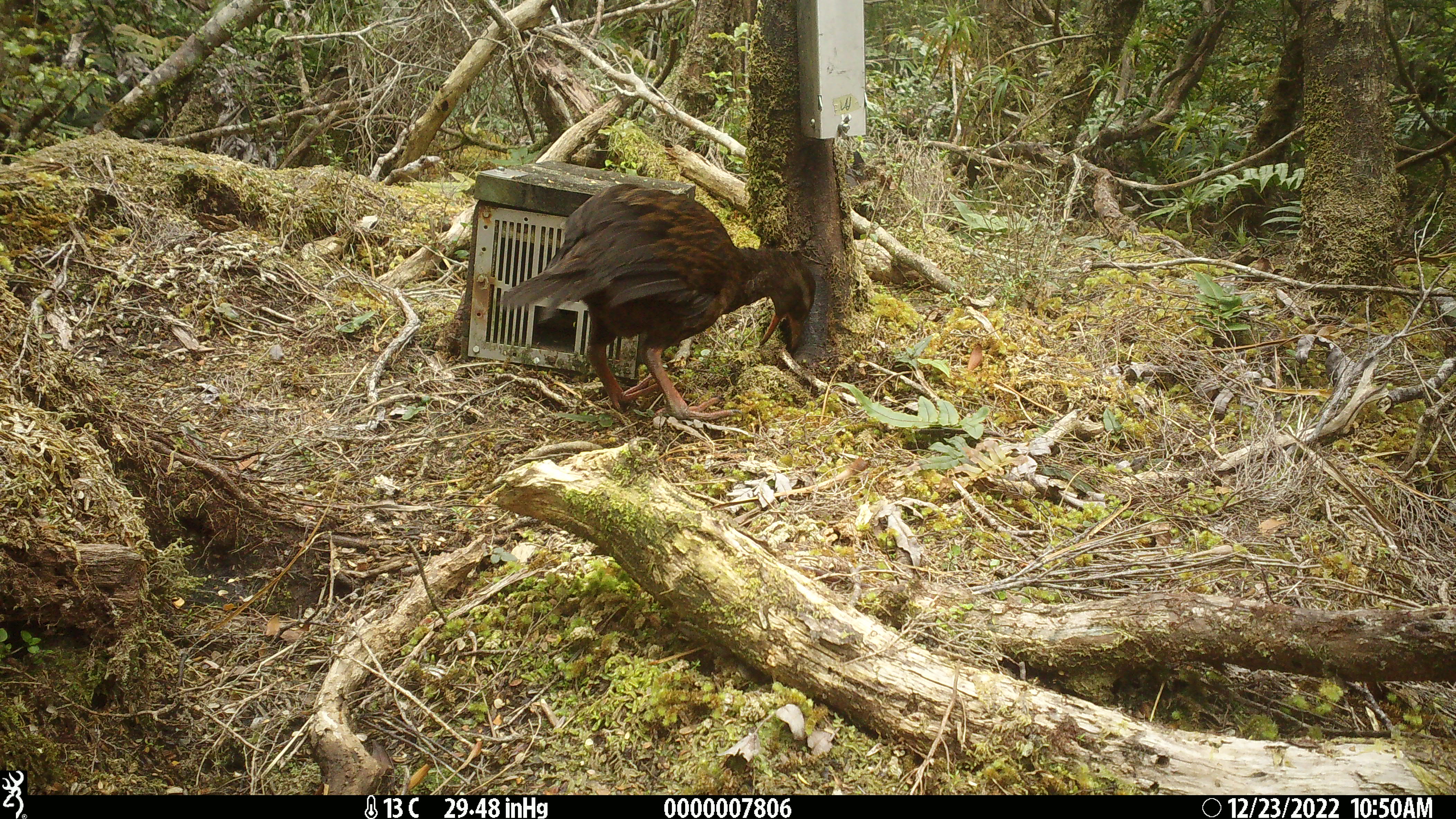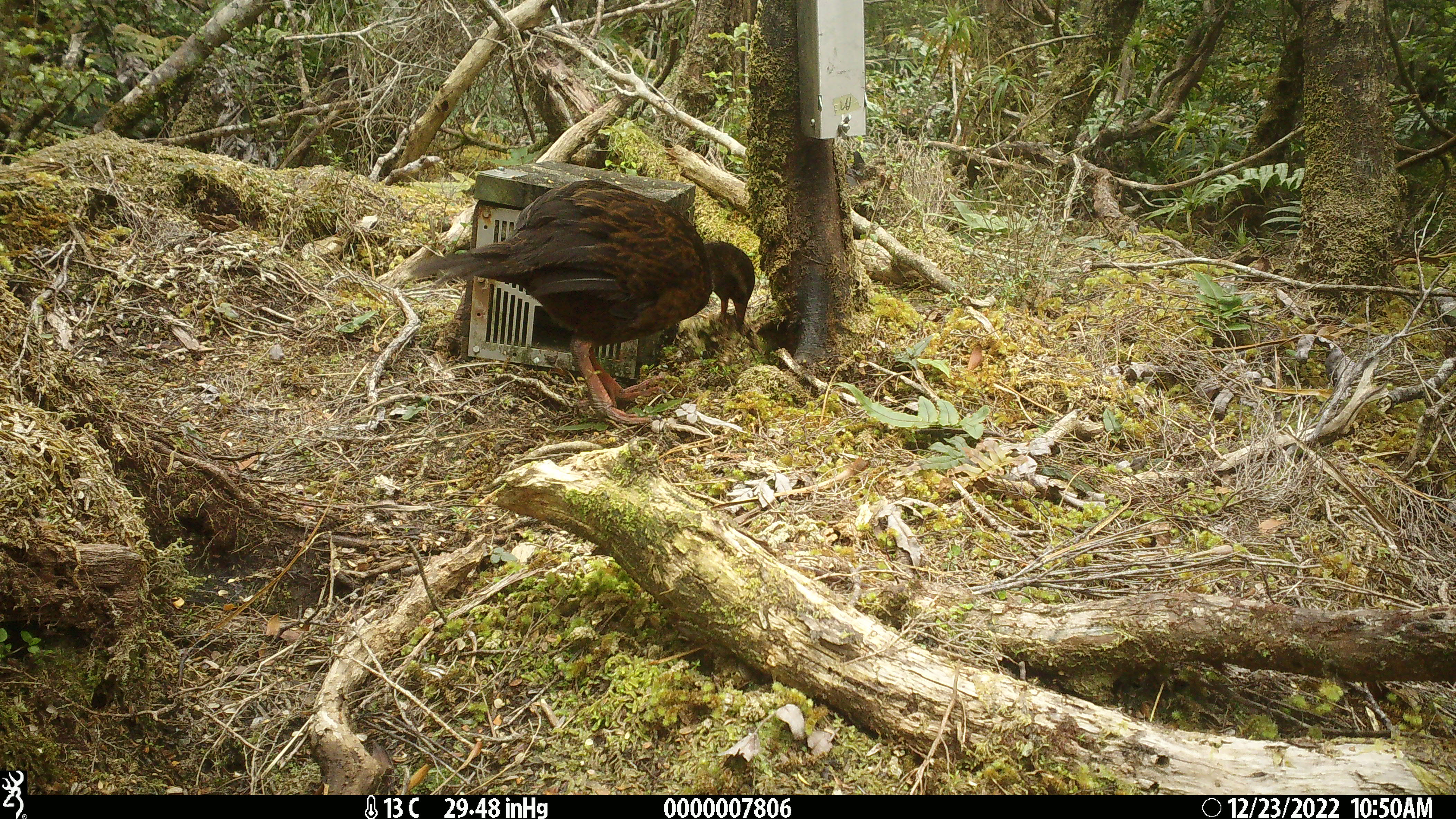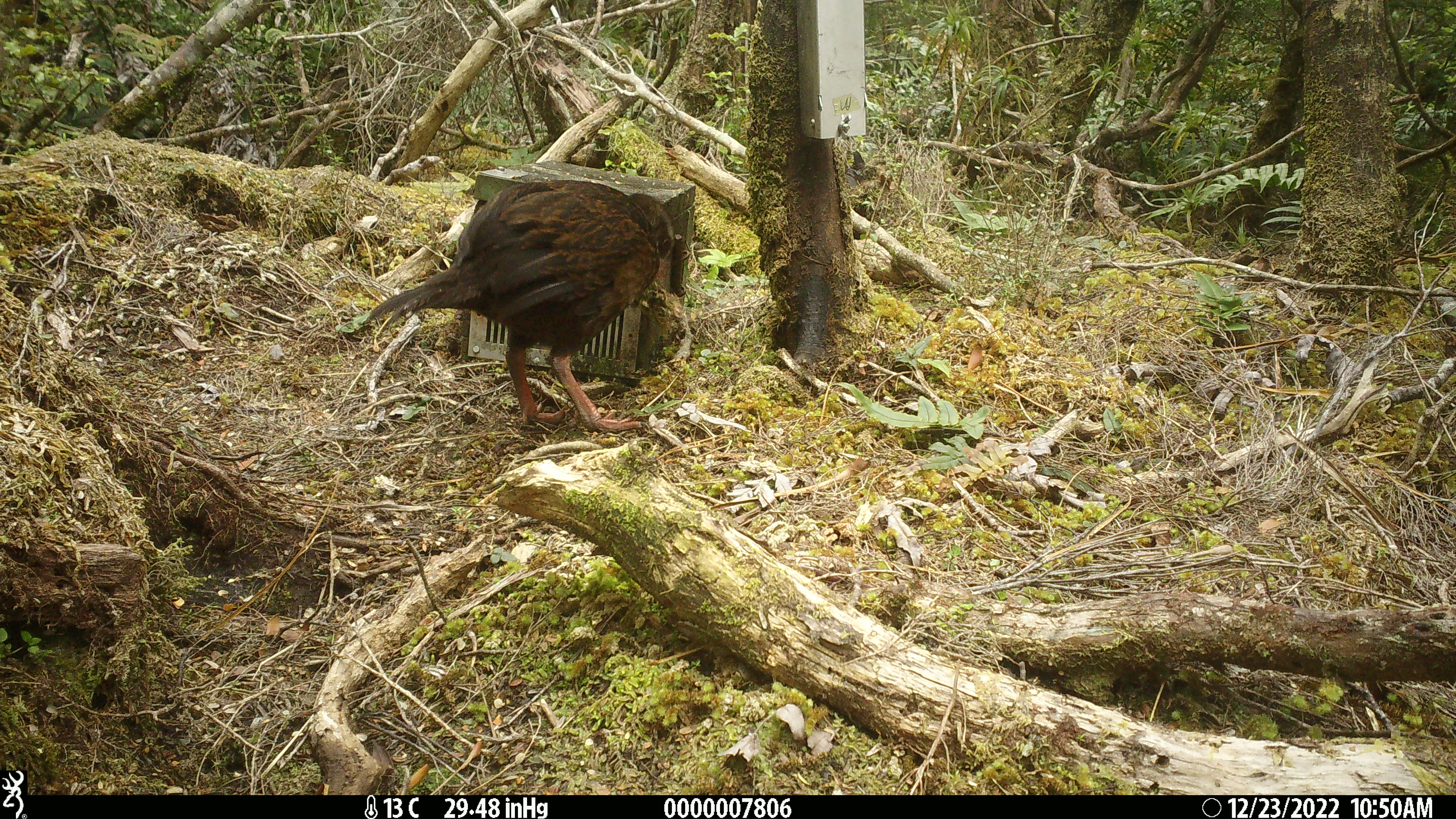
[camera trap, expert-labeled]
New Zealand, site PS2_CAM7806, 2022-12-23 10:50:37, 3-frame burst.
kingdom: Animalia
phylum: Chordata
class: Aves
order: Gruiformes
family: Rallidae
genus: Gallirallus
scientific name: Gallirallus australis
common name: weka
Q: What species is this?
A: Weka (Gallirallus australis).